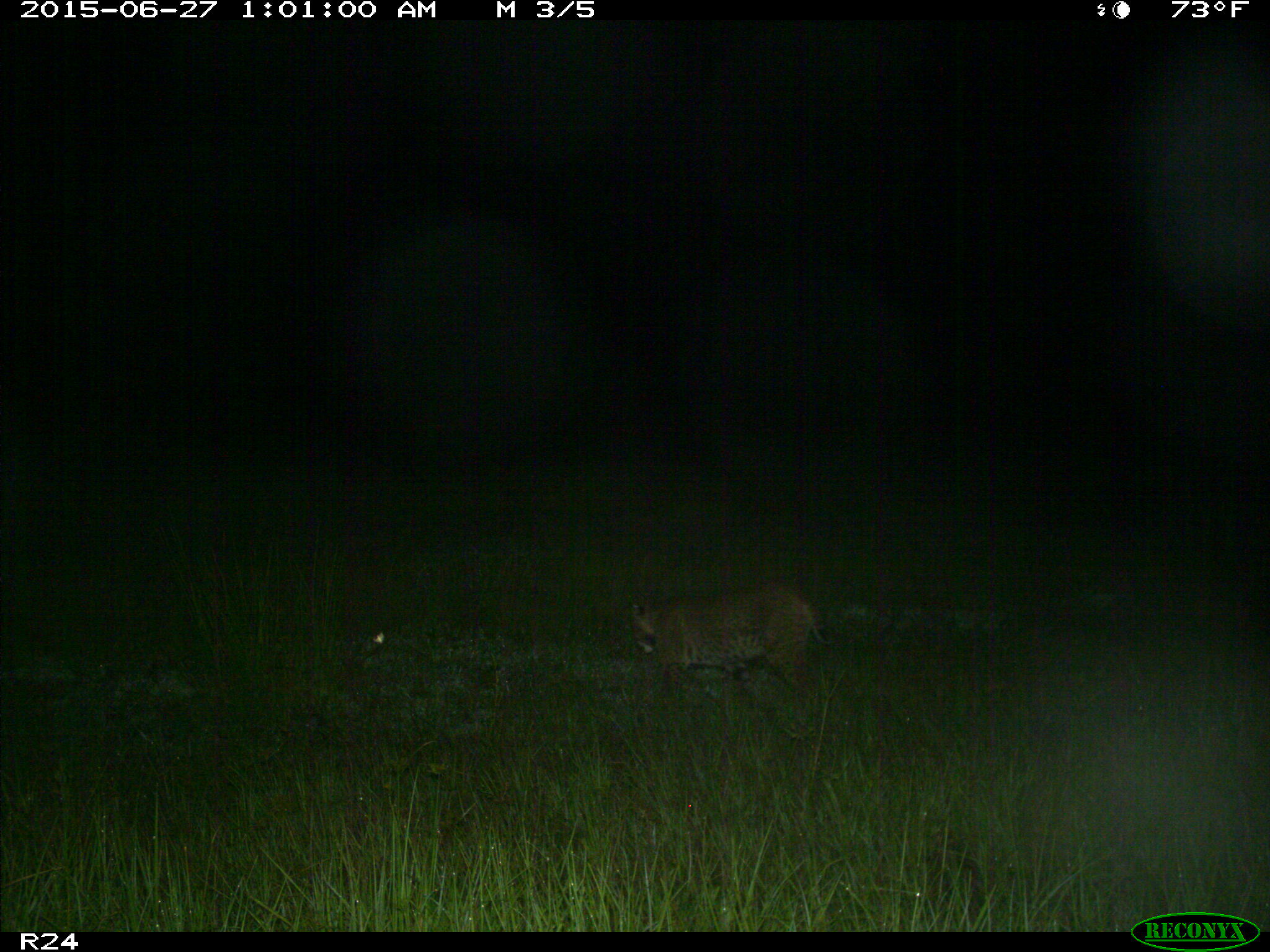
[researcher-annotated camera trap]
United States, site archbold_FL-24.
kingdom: Animalia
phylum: Chordata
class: Mammalia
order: Artiodactyla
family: Bovidae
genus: Bos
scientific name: Bos taurus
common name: domestic cow